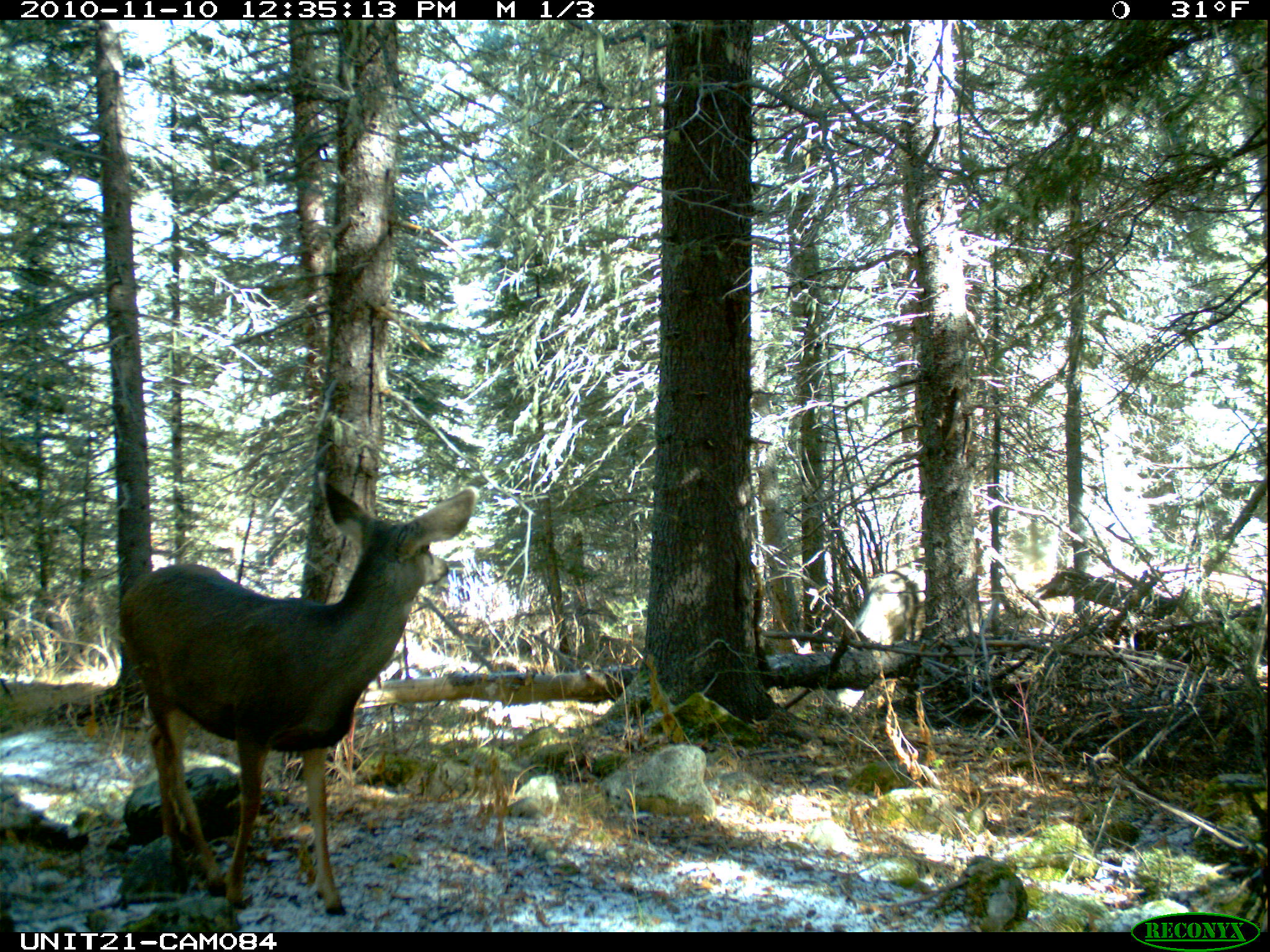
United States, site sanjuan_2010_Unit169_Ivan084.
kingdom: Animalia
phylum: Chordata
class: Mammalia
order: Artiodactyla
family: Cervidae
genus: Odocoileus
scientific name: Odocoileus hemionus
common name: mule deer